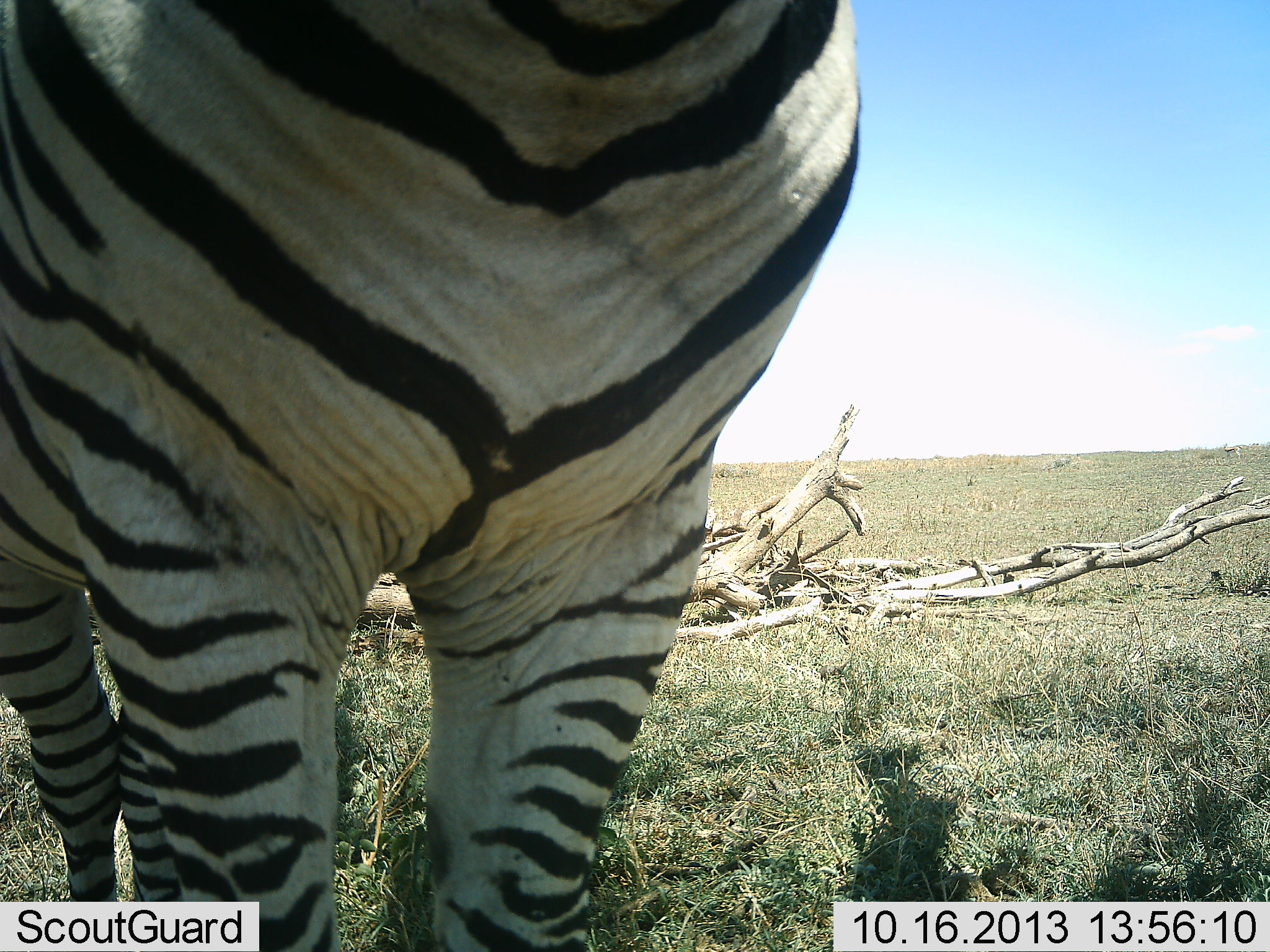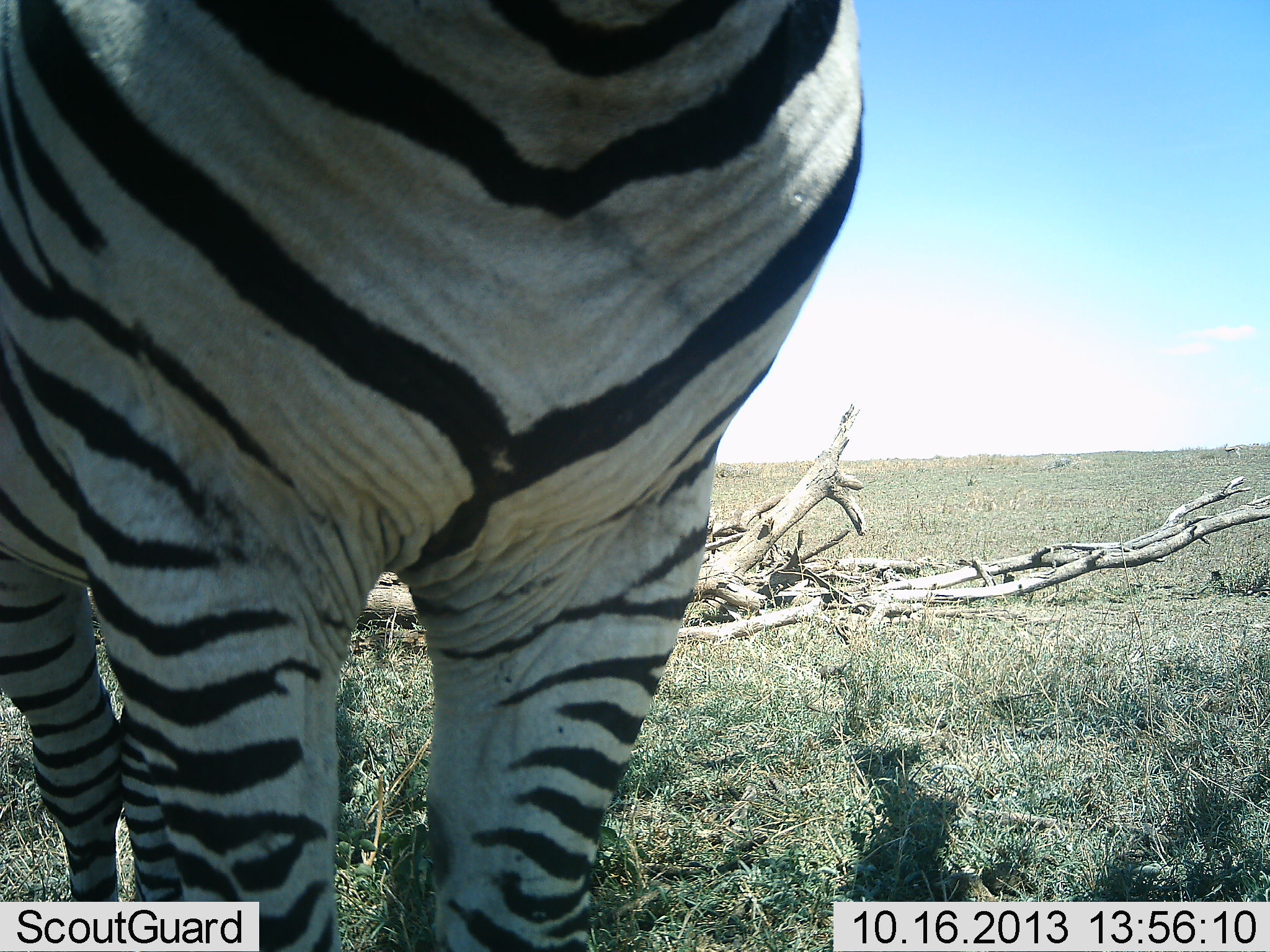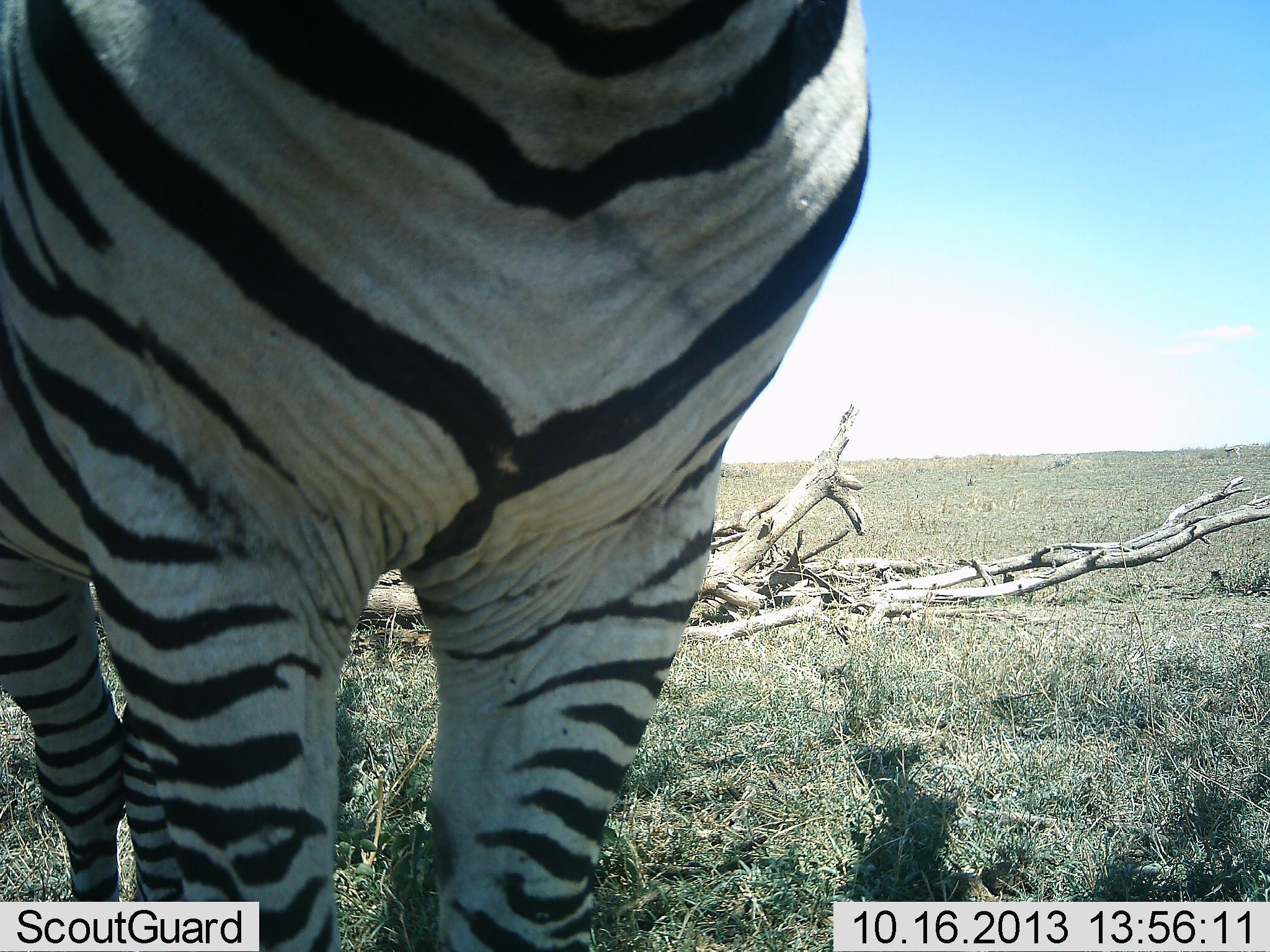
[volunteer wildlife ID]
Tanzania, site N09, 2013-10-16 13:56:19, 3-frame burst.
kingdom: Animalia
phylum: Chordata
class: Mammalia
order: Perissodactyla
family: Equidae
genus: Equus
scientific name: Equus quagga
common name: plains zebra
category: zebra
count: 1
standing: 80%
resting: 20%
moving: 0%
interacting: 0%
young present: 0%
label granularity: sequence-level